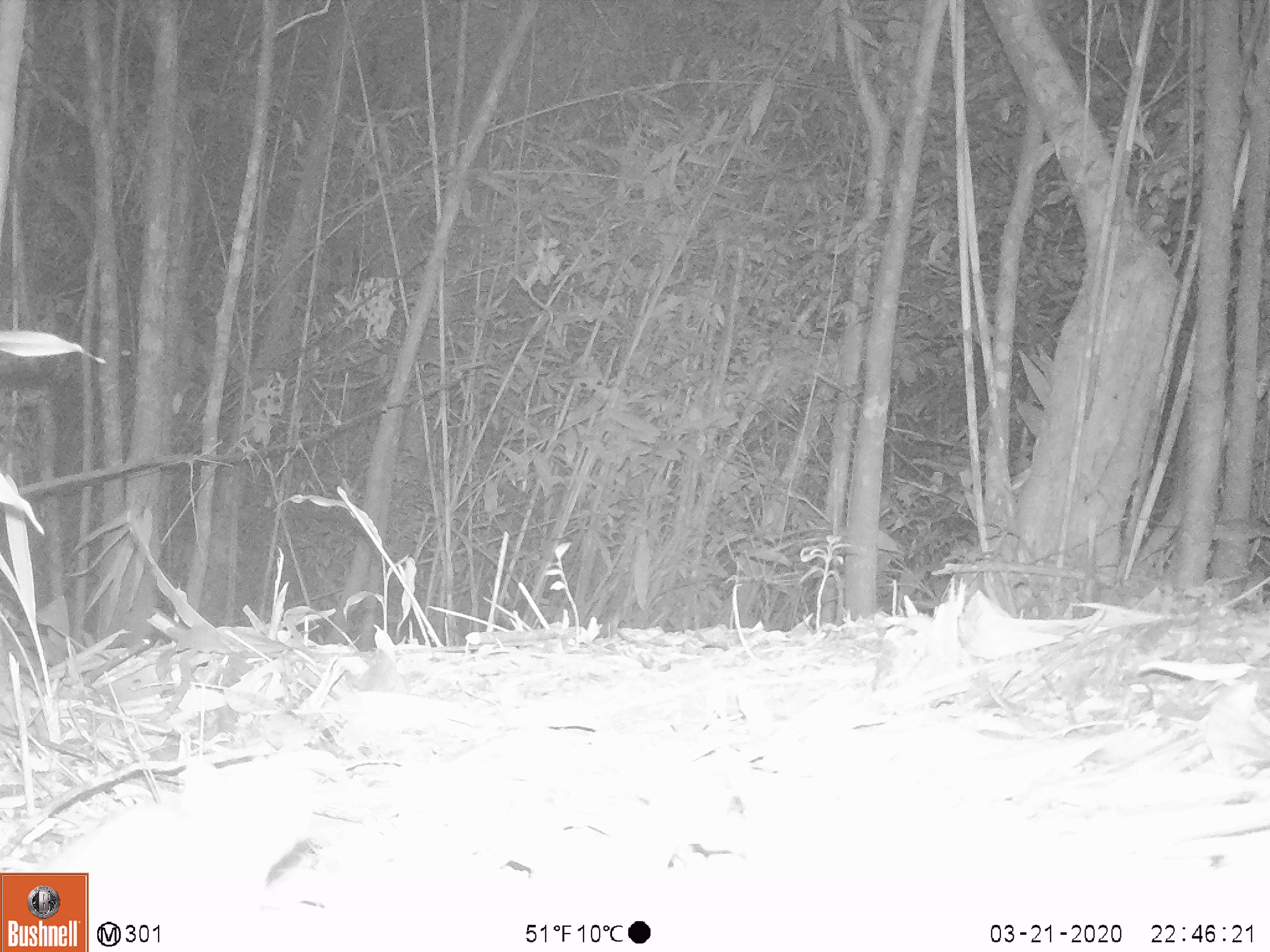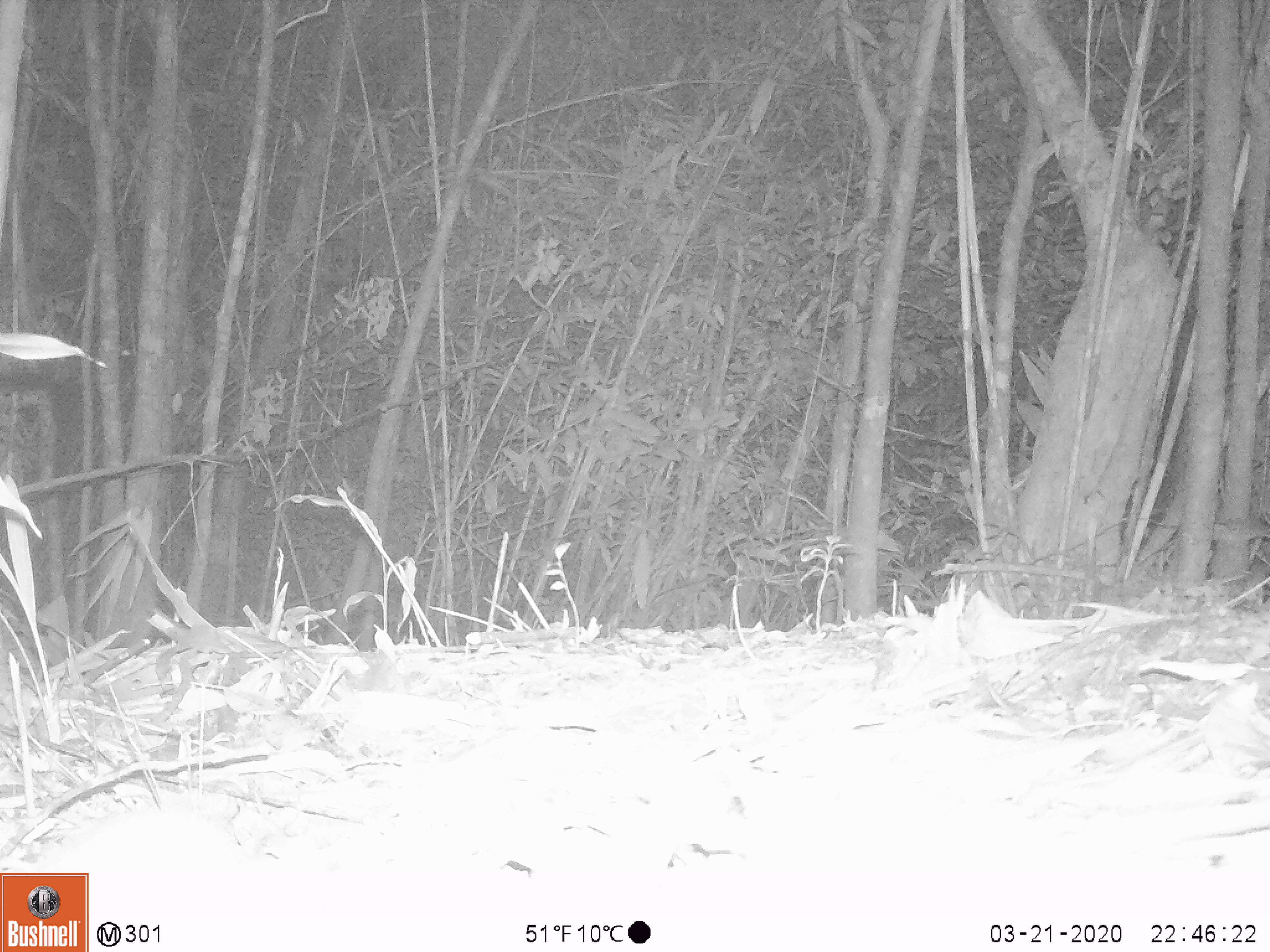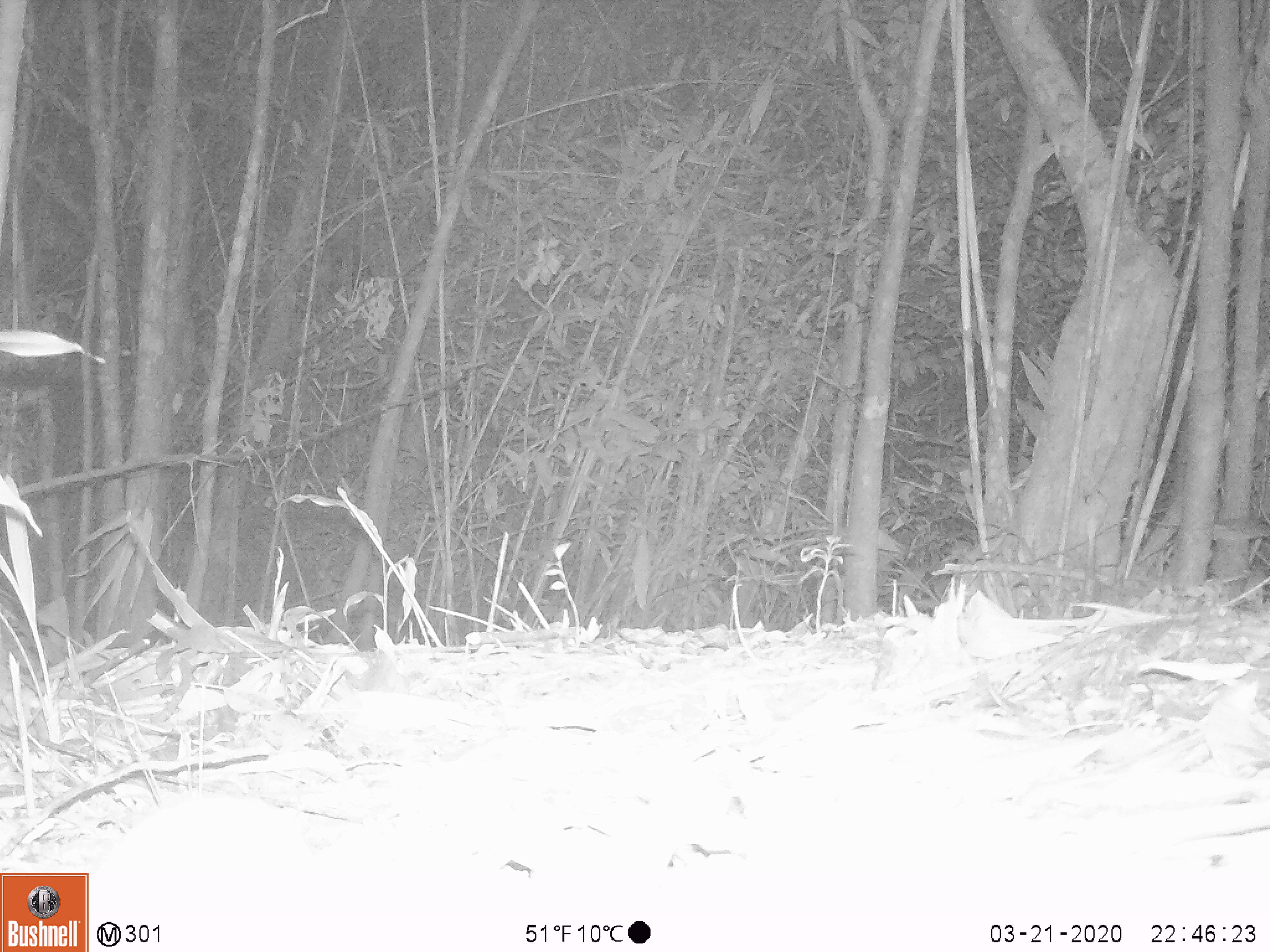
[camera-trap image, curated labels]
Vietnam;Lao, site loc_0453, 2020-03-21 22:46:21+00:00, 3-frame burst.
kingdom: Animalia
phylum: Chordata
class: Aves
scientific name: Aves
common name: bird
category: unidentified bird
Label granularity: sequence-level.